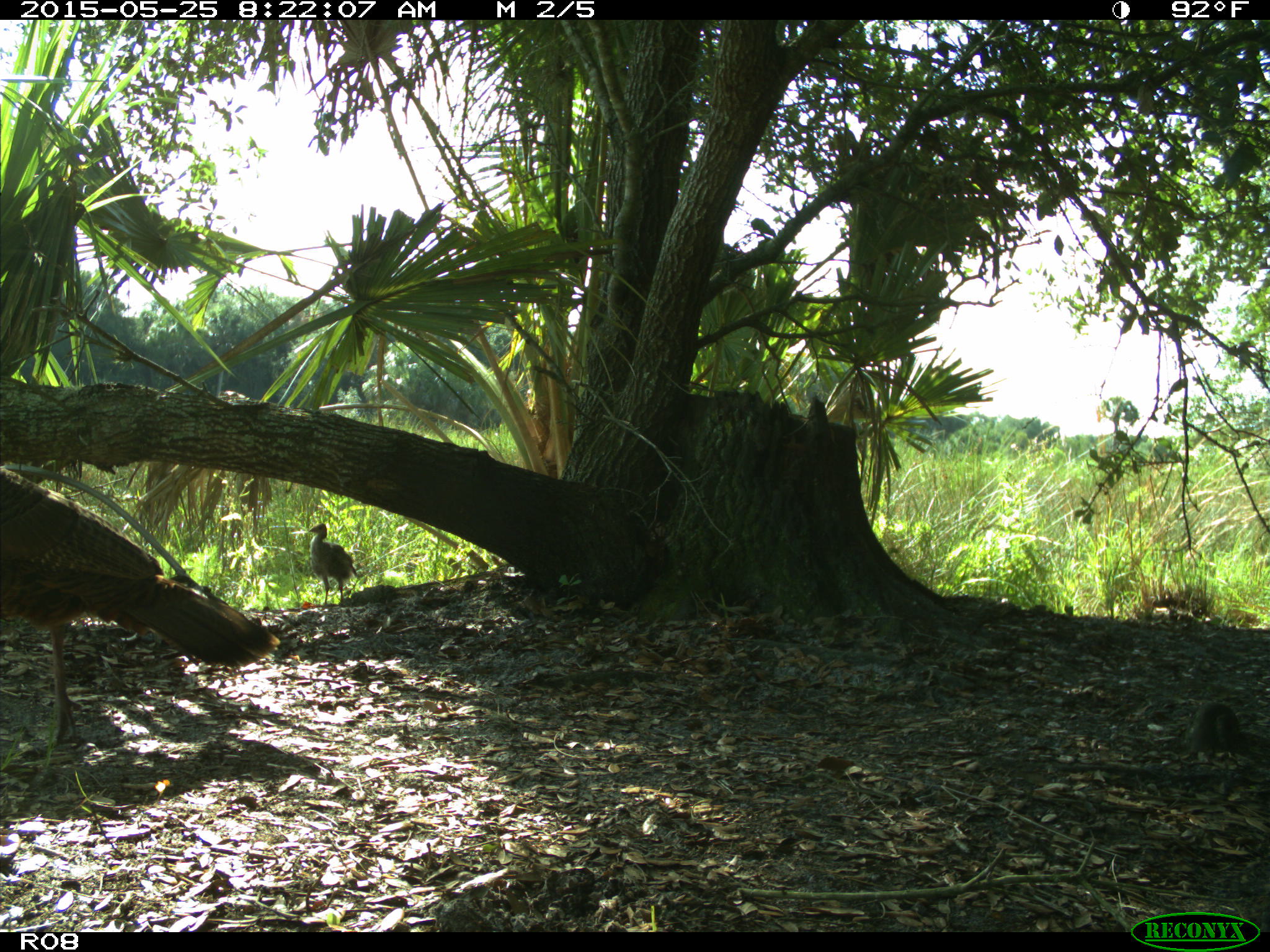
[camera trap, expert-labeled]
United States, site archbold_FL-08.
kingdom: Animalia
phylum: Chordata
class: Aves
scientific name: Aves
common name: birds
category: unidentified bird